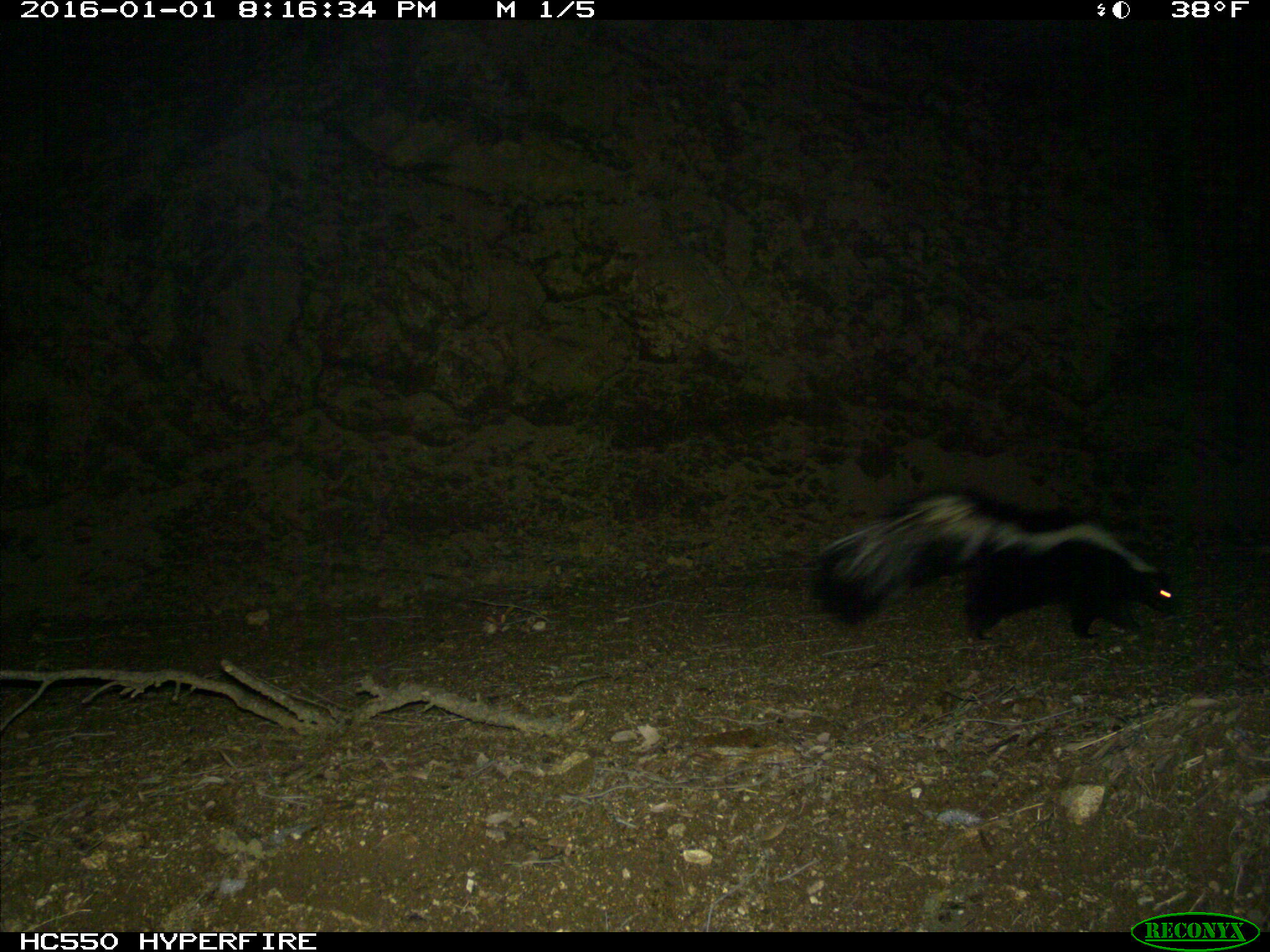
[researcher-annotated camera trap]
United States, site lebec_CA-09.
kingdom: Animalia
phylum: Chordata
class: Mammalia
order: Carnivora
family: Mephitidae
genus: Mephitis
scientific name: Mephitis mephitis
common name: striped skunk